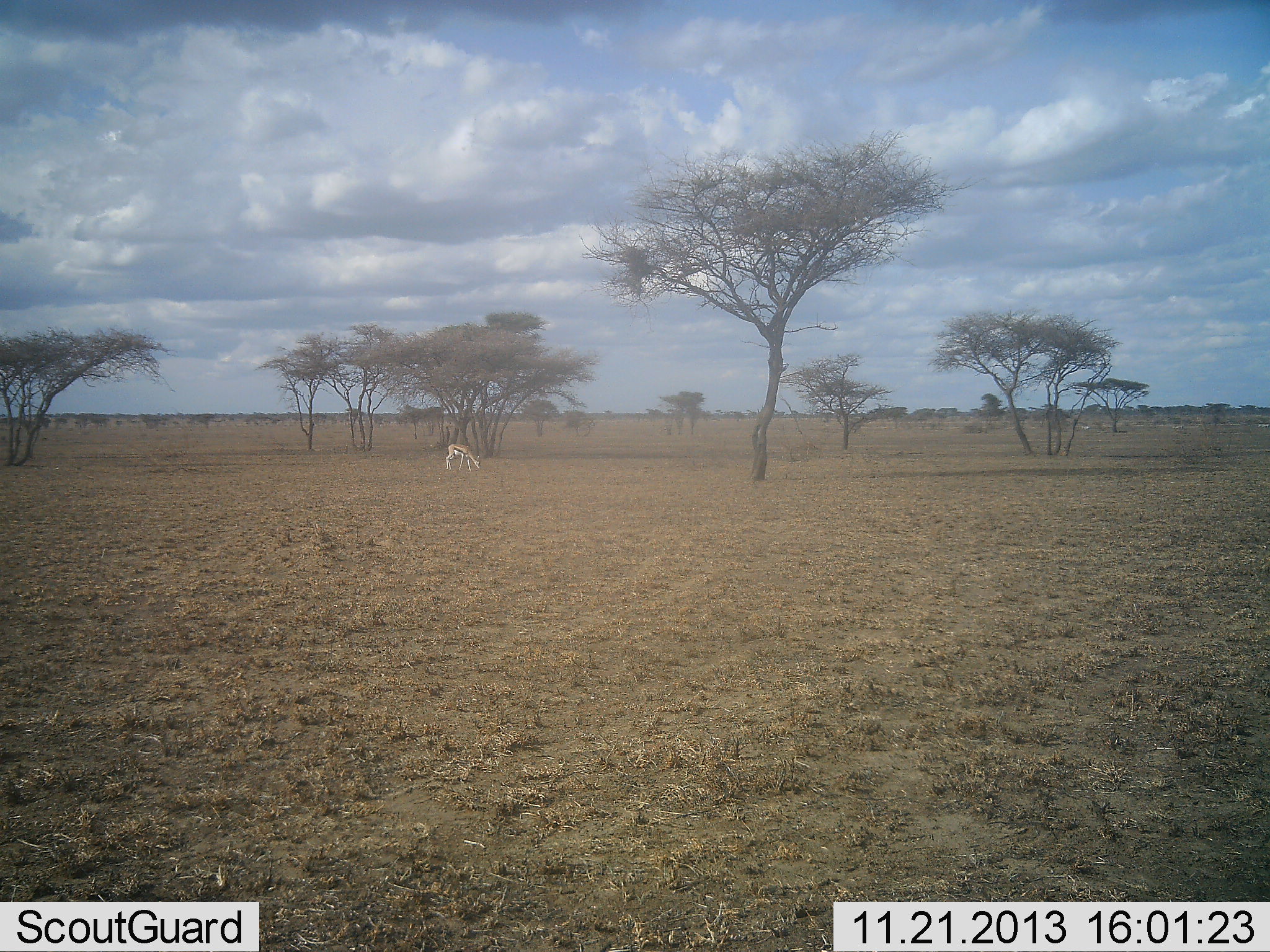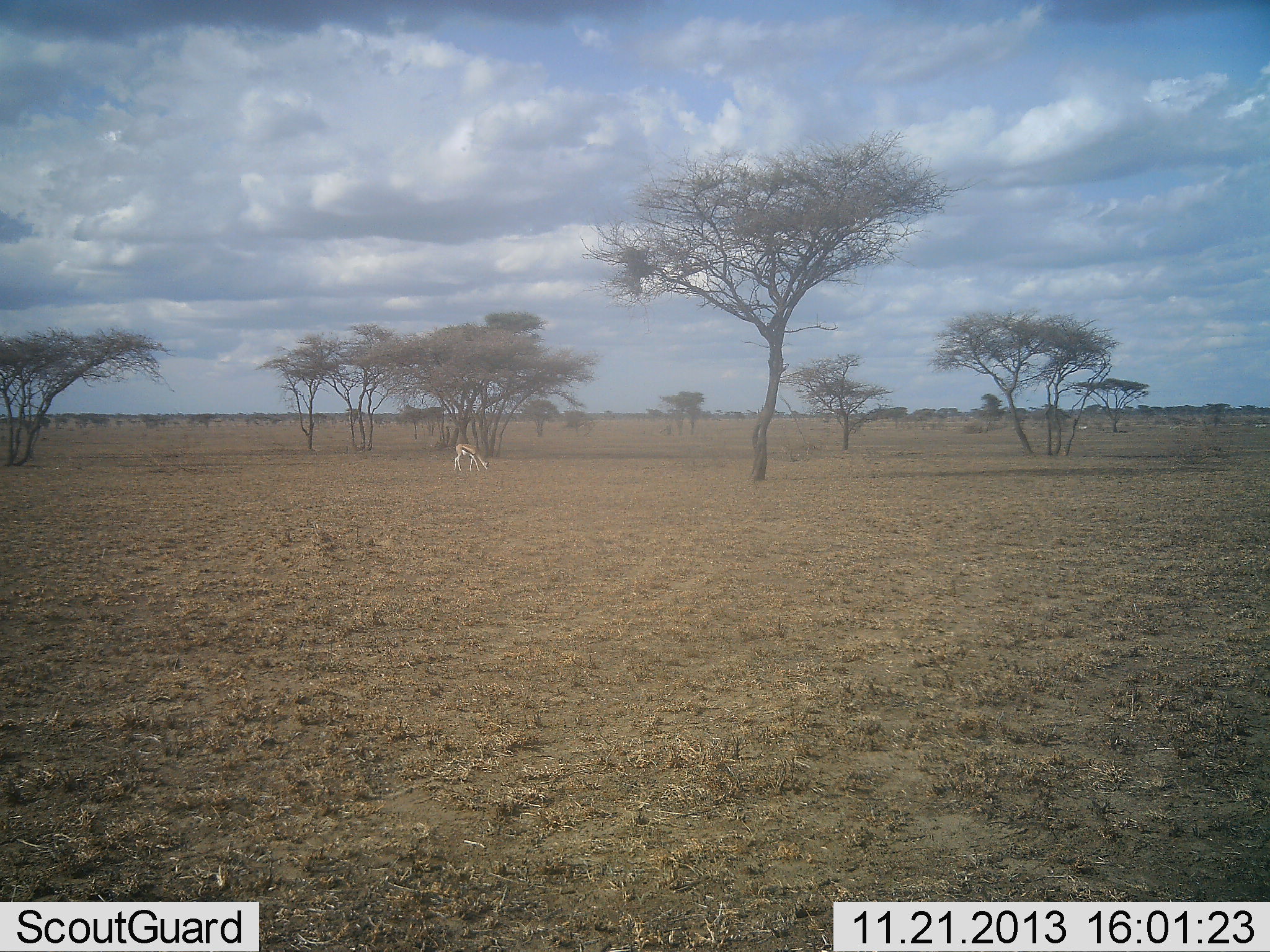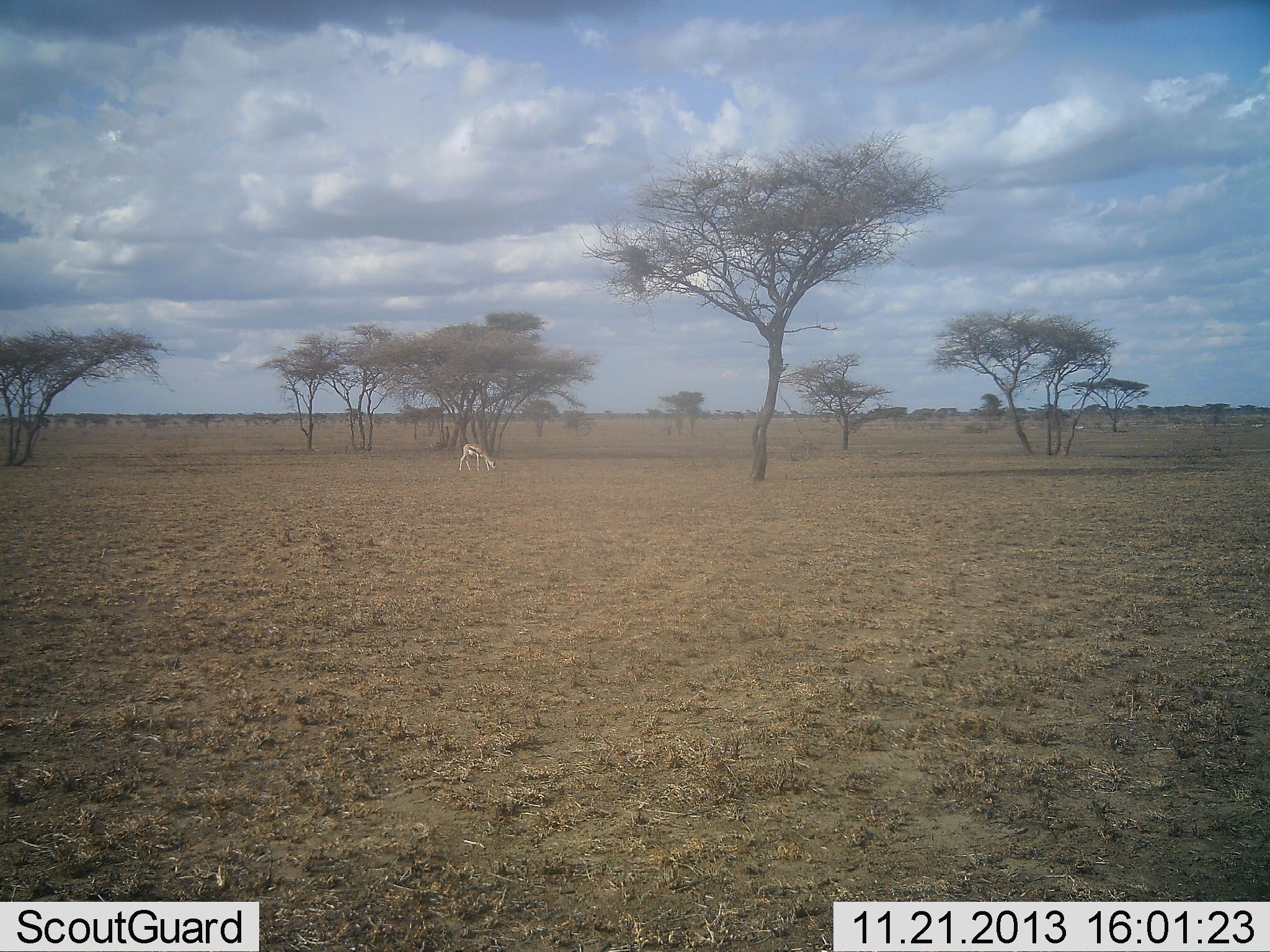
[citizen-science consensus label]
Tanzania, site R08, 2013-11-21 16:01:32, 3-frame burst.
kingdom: Animalia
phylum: Chordata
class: Mammalia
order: Artiodactyla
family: Bovidae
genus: Eudorcas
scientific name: Eudorcas thomsonii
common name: thomson's gazelle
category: gazellethomsons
Gazellethomsons (thomson's gazelle) (Eudorcas thomsonii), count 1. Behavior (volunteer vote fractions): standing 13%, resting 2%, moving 27%, interacting 0%. Young present (vote fraction): 0%. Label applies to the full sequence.